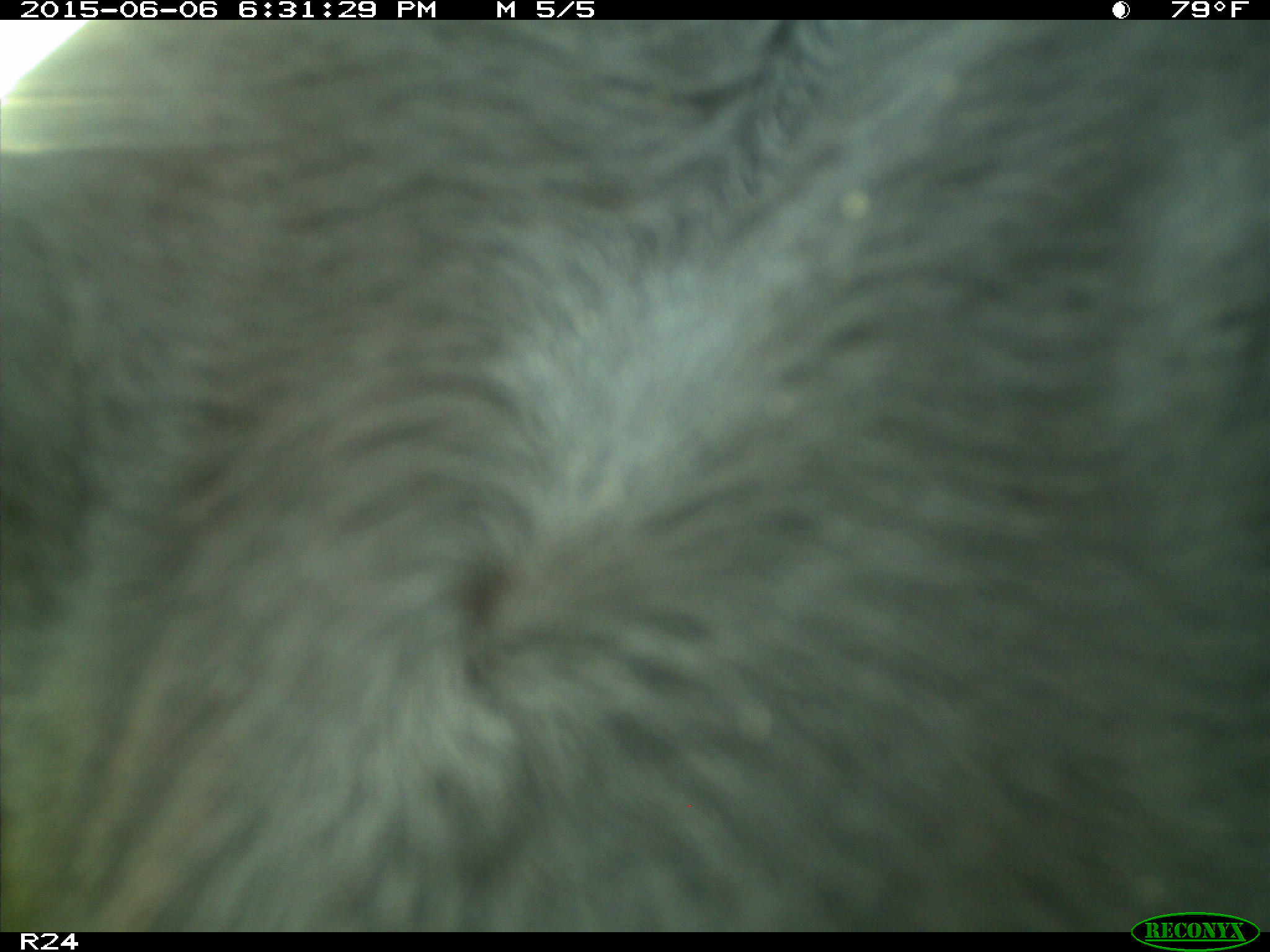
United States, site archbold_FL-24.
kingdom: Animalia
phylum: Chordata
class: Mammalia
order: Artiodactyla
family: Bovidae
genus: Bos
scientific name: Bos taurus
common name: domestic cow